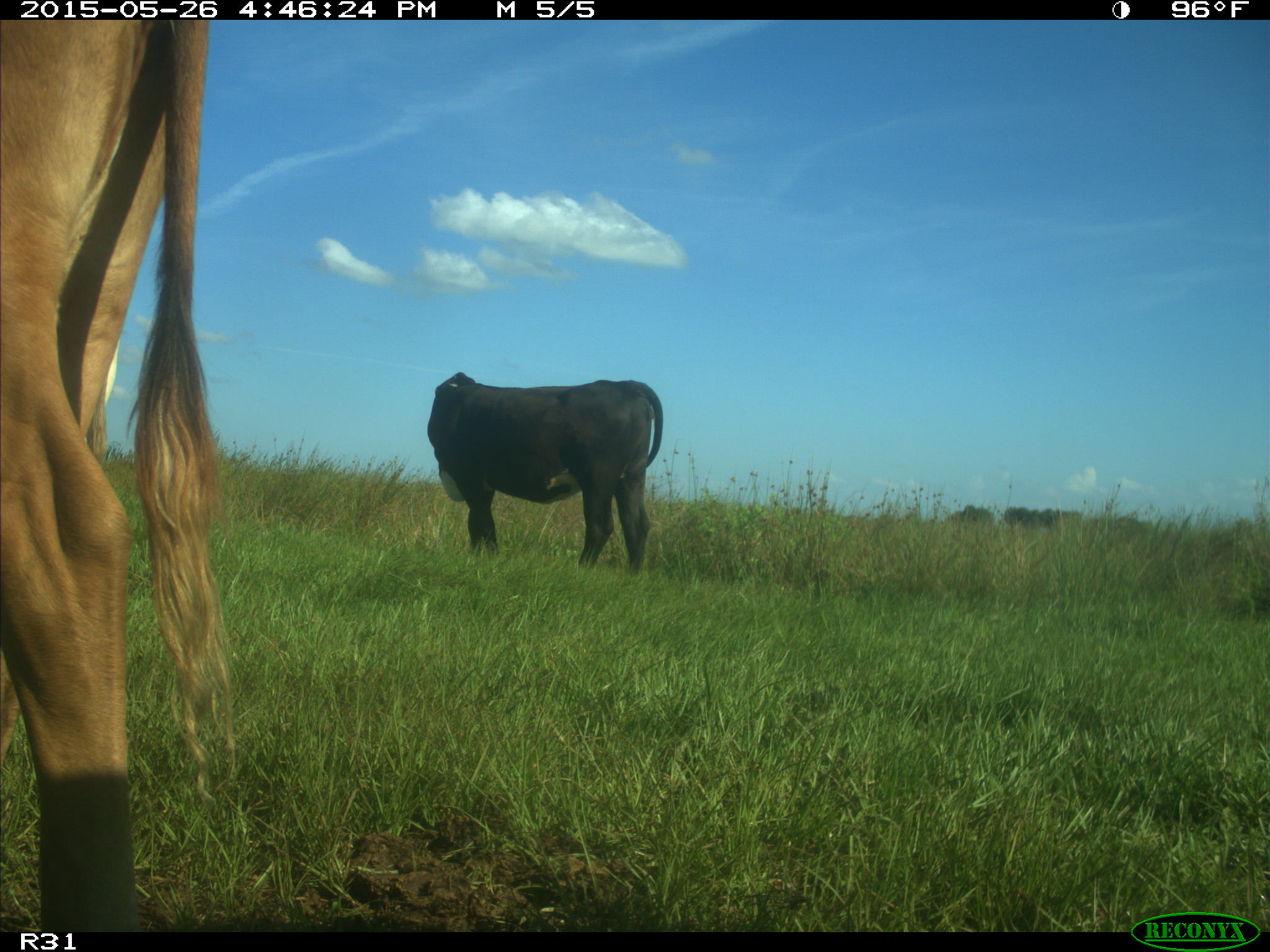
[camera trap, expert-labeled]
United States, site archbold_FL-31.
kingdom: Animalia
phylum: Chordata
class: Mammalia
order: Artiodactyla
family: Bovidae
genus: Bos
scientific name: Bos taurus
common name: domestic cow